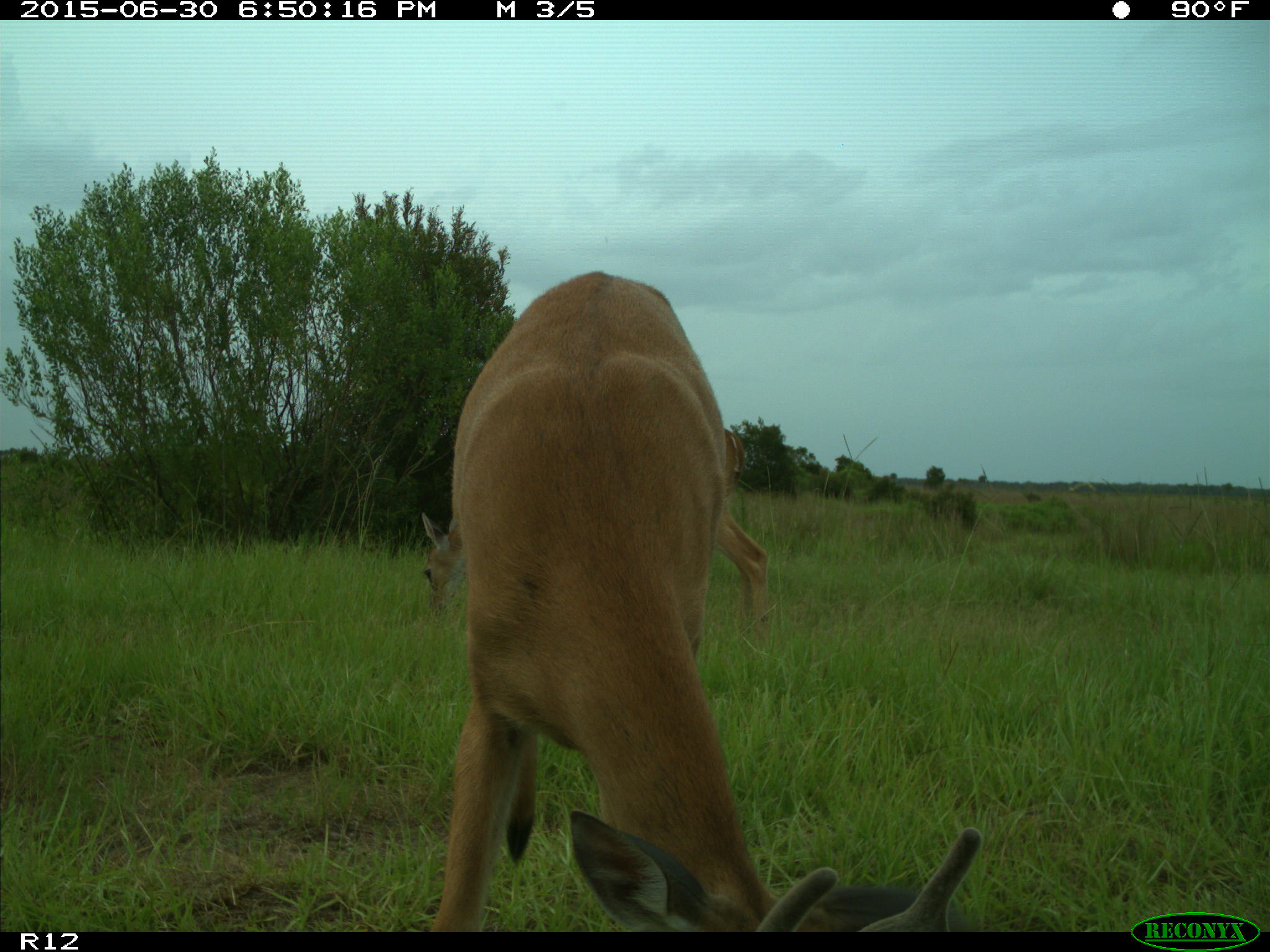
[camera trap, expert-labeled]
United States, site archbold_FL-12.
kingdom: Animalia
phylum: Chordata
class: Mammalia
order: Artiodactyla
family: Cervidae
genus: Odocoileus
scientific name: Odocoileus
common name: deer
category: unidentified deer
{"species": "unidentified deer (deer) (Odocoileus)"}